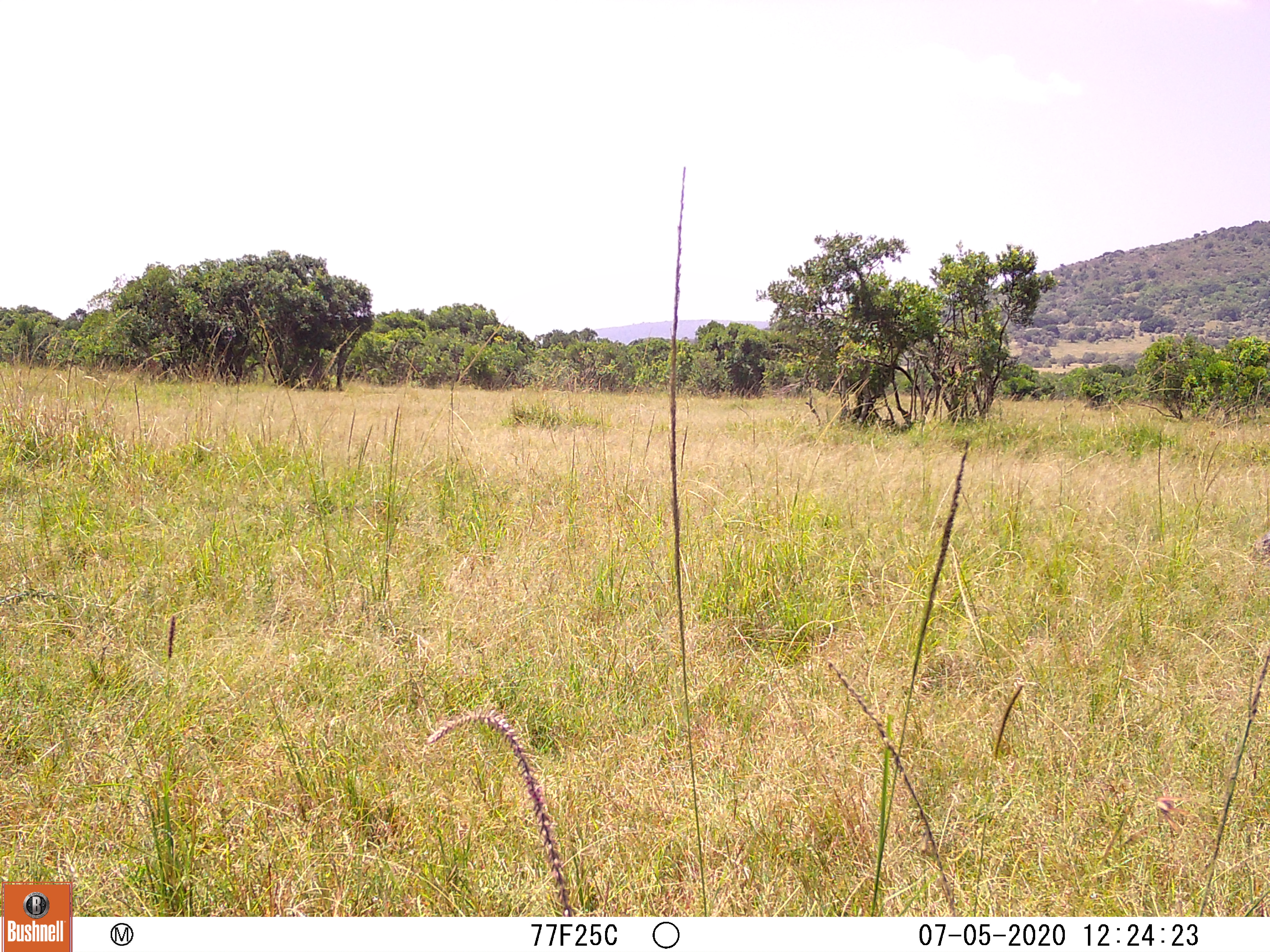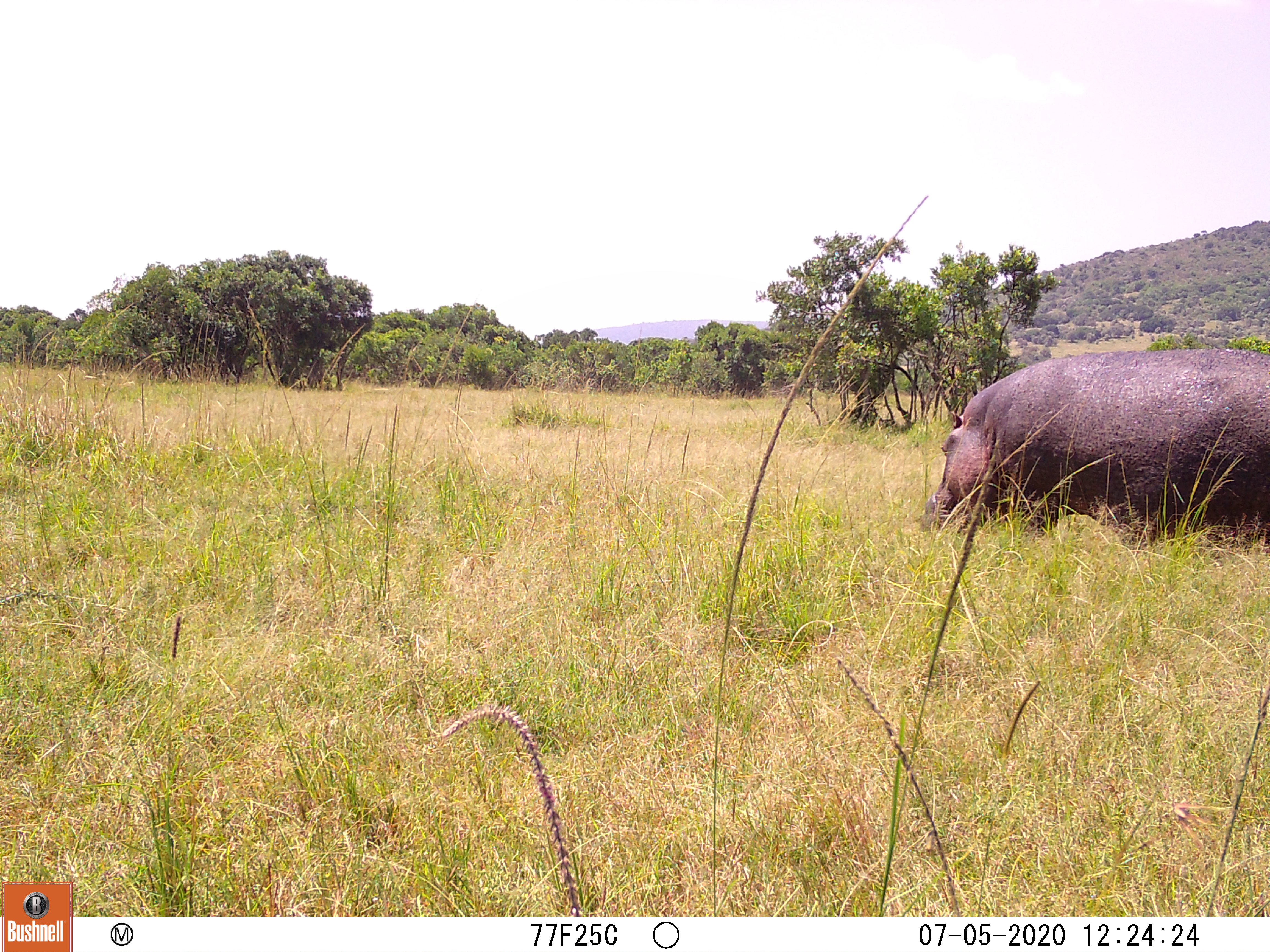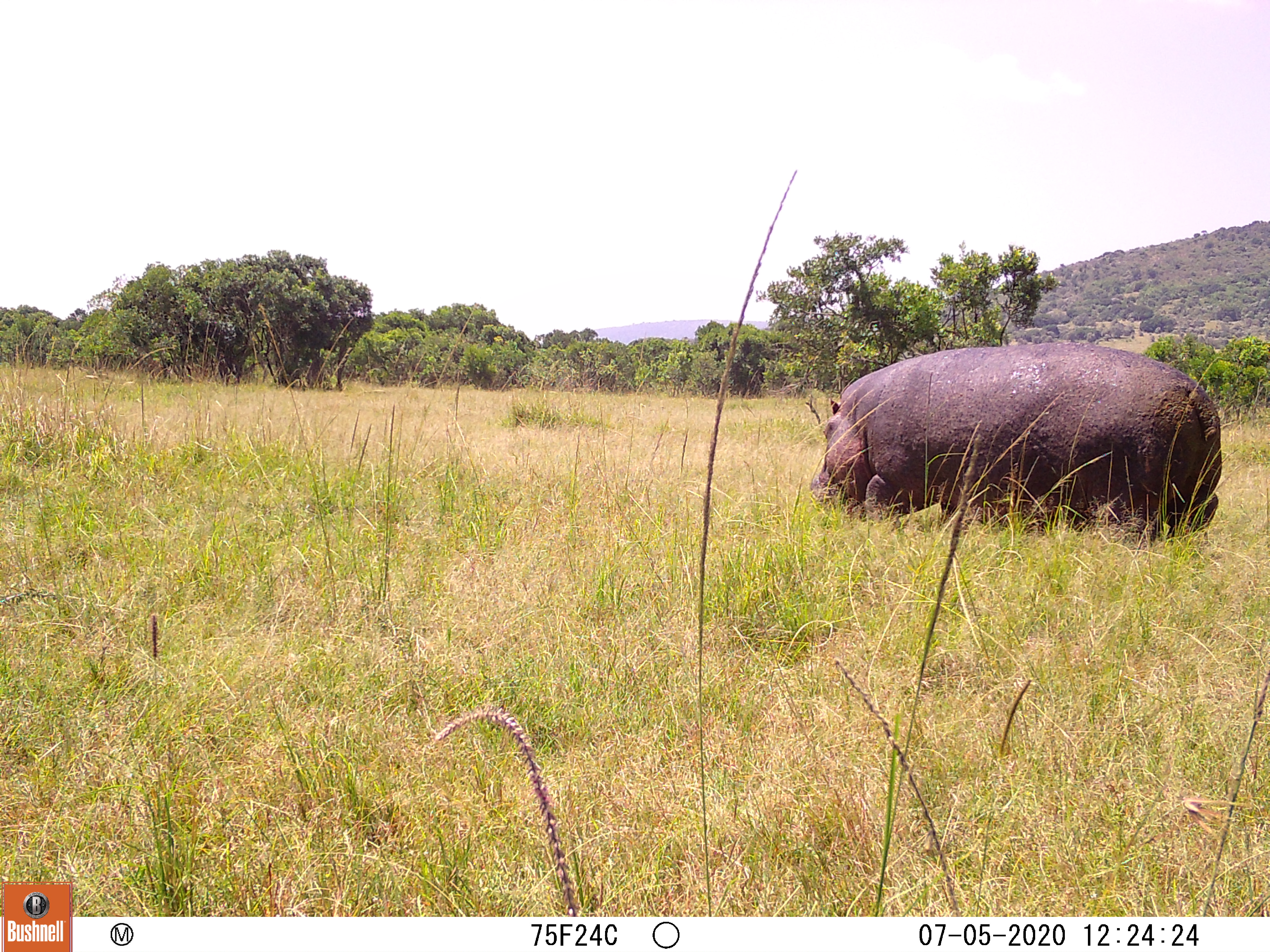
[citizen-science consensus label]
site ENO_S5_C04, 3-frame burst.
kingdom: Animalia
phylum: Chordata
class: Mammalia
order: Artiodactyla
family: Hippopotamidae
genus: Hippopotamus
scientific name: Hippopotamus amphibius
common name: hippopotamus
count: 1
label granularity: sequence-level